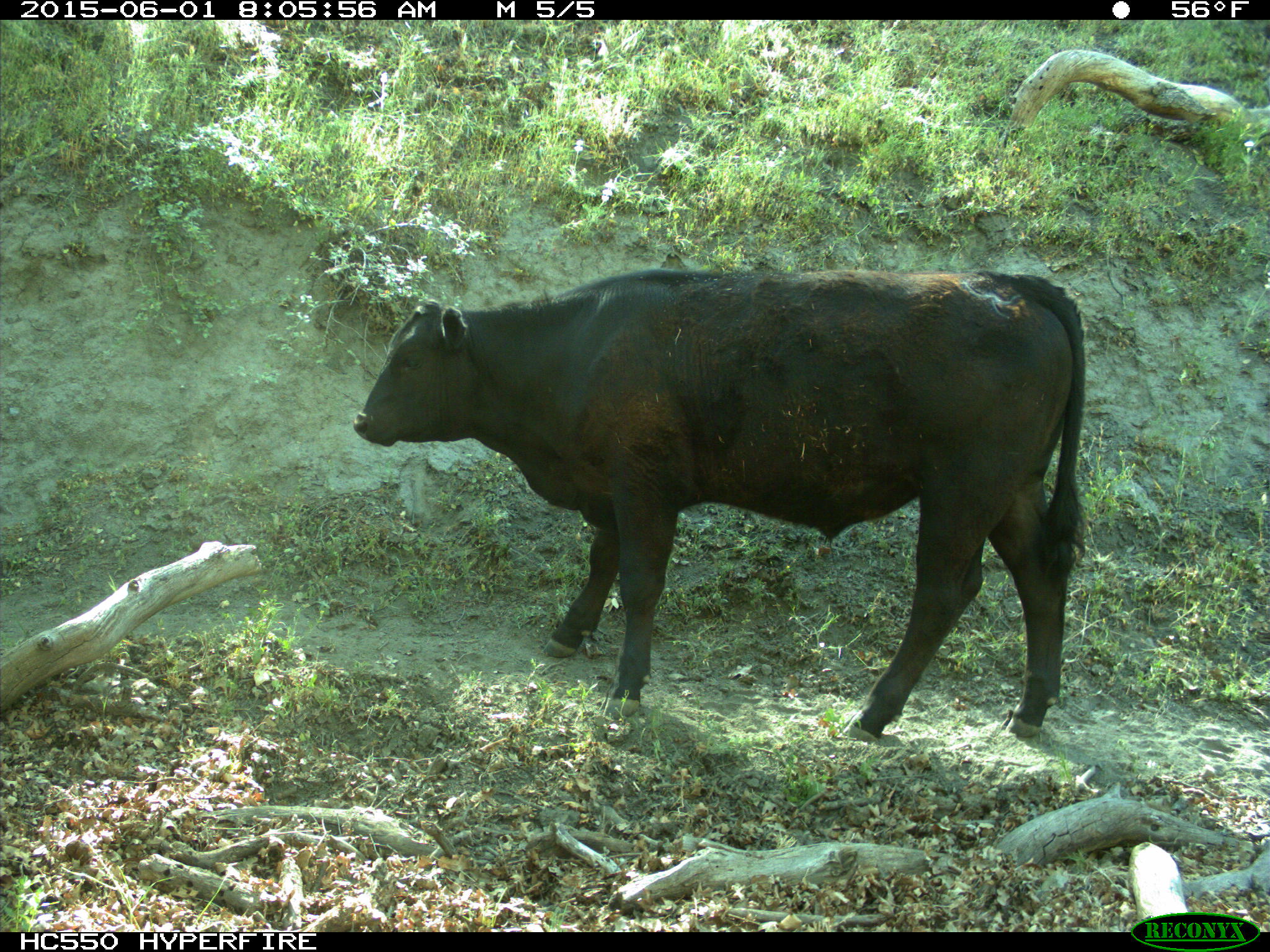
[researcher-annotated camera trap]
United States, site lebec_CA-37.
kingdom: Animalia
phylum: Chordata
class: Mammalia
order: Artiodactyla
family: Bovidae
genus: Bos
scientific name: Bos taurus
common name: domestic cow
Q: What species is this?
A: Bos taurus (domestic cow).